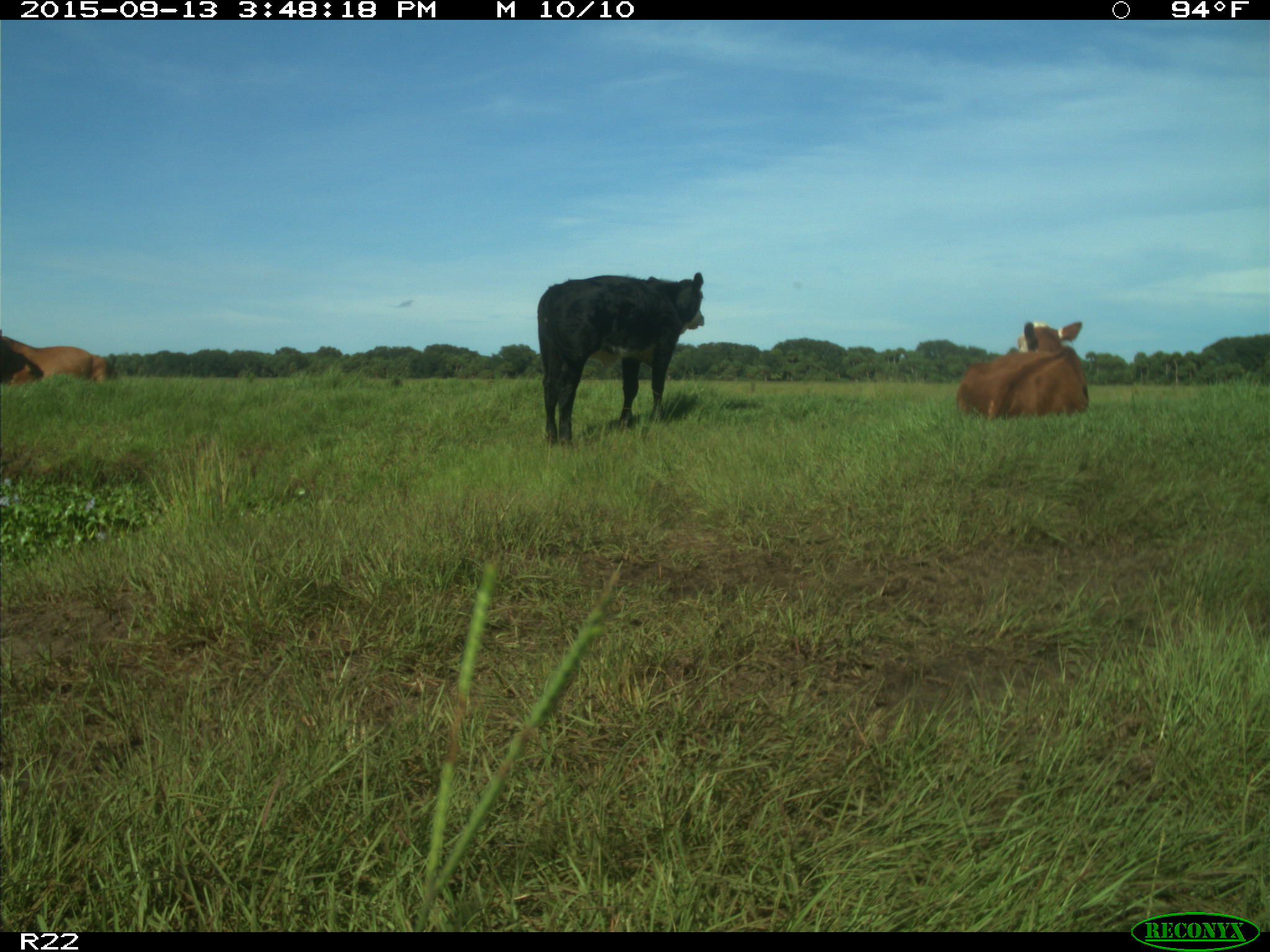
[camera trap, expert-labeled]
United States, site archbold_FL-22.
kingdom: Animalia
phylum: Chordata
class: Mammalia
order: Artiodactyla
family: Bovidae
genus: Bos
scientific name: Bos taurus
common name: domestic cow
Bos taurus (domestic cow).